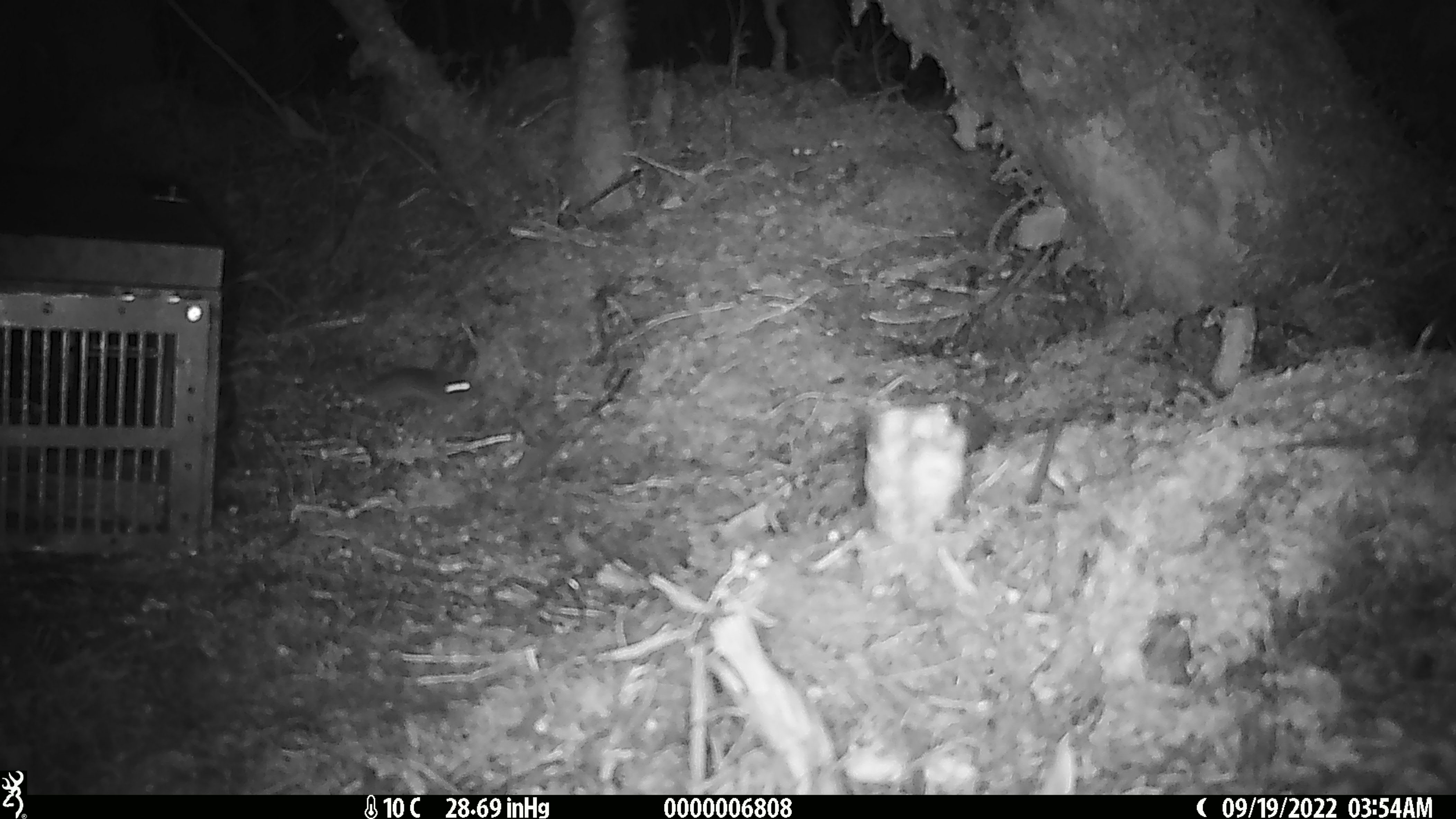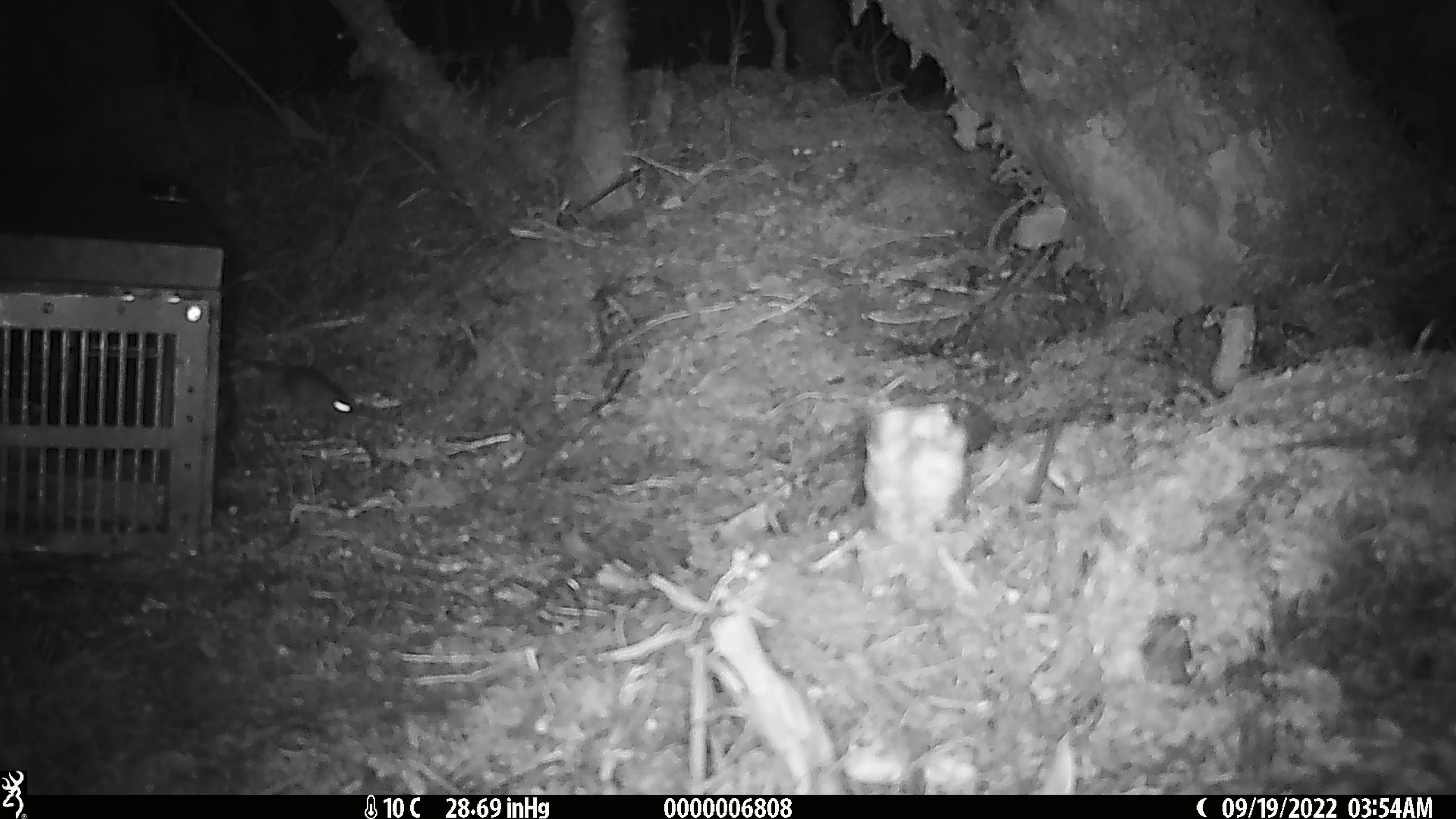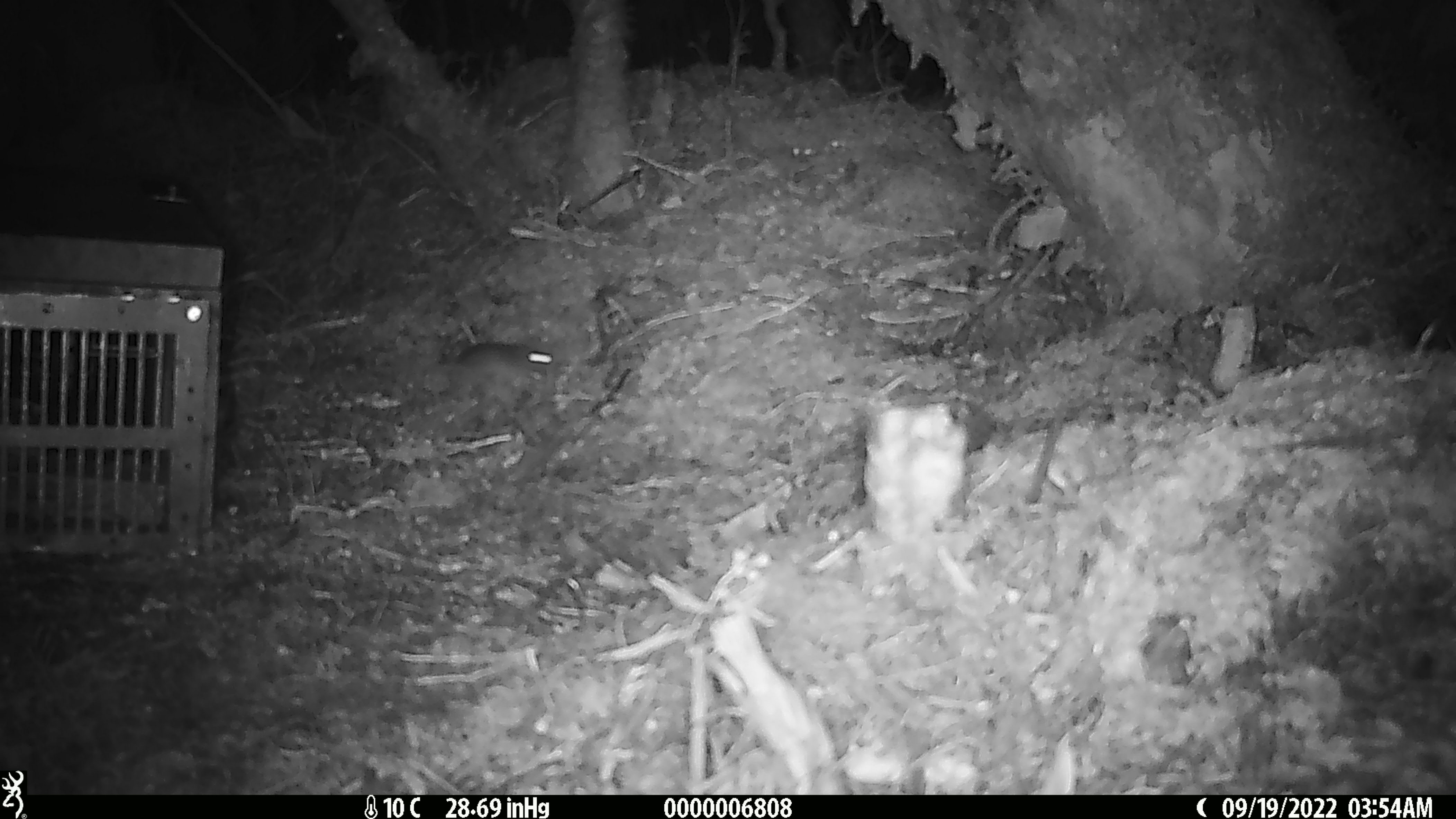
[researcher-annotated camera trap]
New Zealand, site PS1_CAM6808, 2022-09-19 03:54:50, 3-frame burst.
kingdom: Animalia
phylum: Chordata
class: Mammalia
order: Rodentia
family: Muridae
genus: Mus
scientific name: Mus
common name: mouse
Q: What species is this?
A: Mouse (Mus).